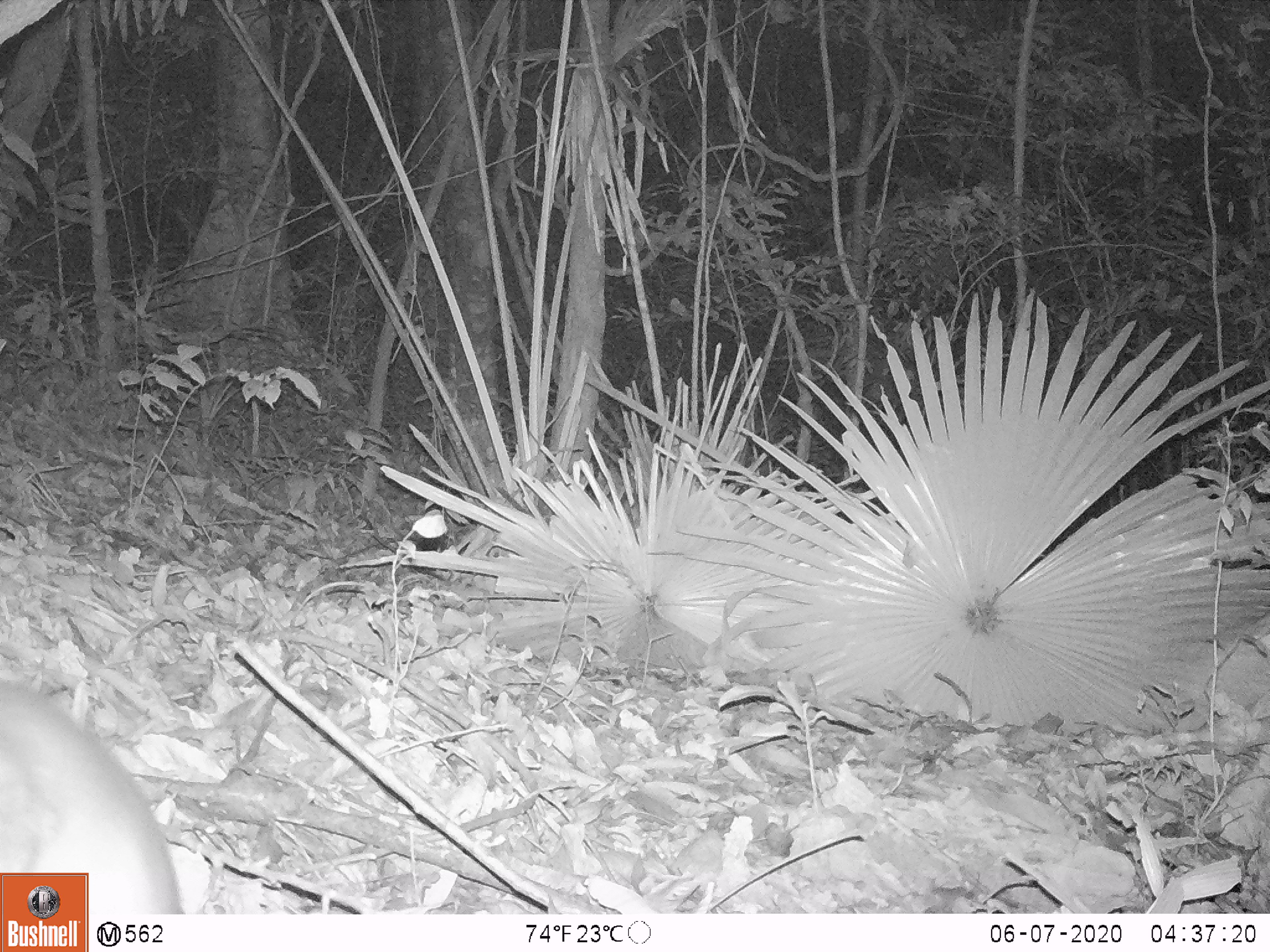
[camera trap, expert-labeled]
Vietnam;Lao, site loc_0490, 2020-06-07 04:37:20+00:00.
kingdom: Animalia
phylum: Chordata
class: Mammalia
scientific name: Mammalia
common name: mammal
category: unidentified small mammal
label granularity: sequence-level